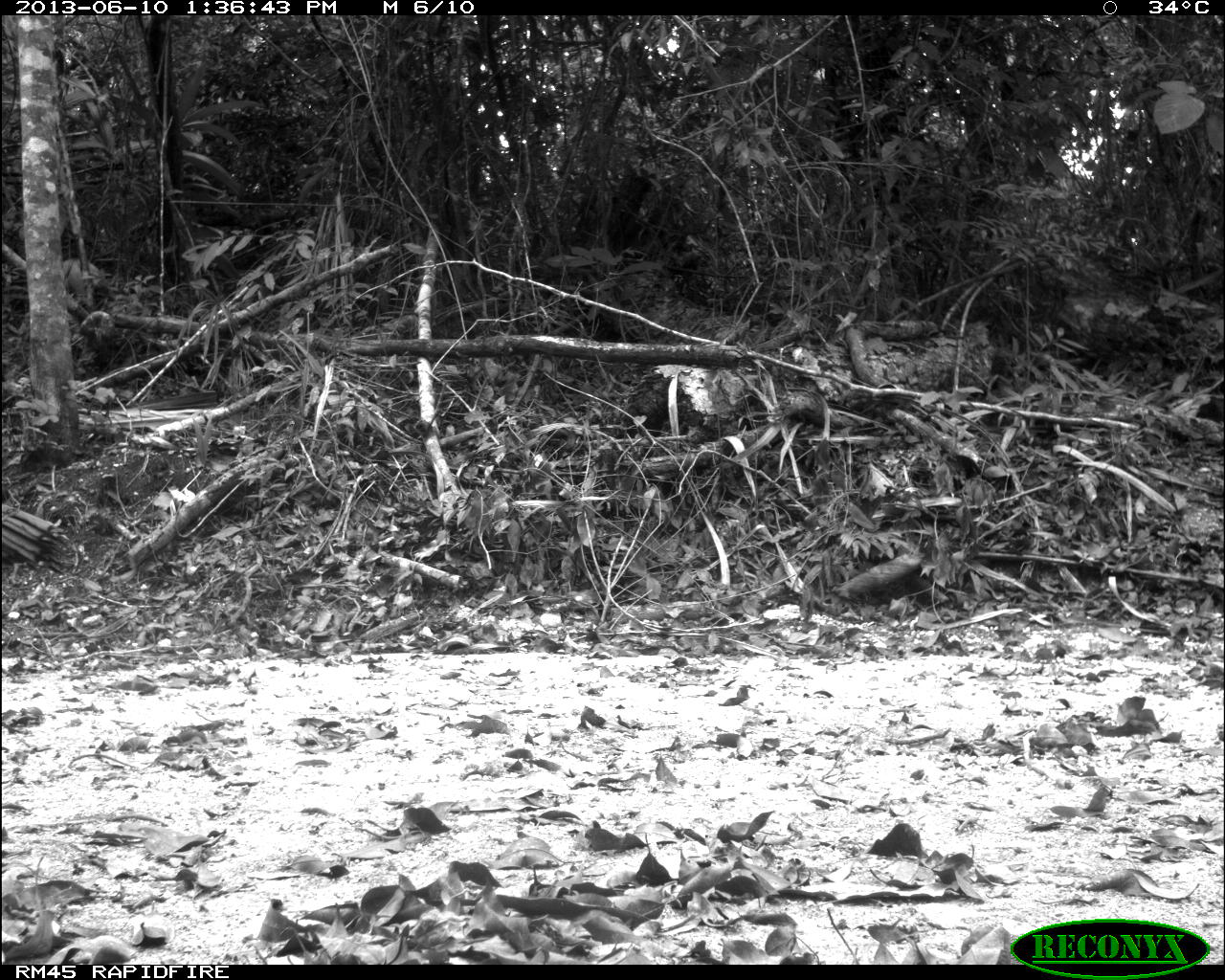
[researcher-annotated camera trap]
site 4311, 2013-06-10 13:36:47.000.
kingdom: Animalia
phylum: Chordata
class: Aves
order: Galliformes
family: Phasianidae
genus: Meleagris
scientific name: Meleagris ocellata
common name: ocellated turkey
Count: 1.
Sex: male.